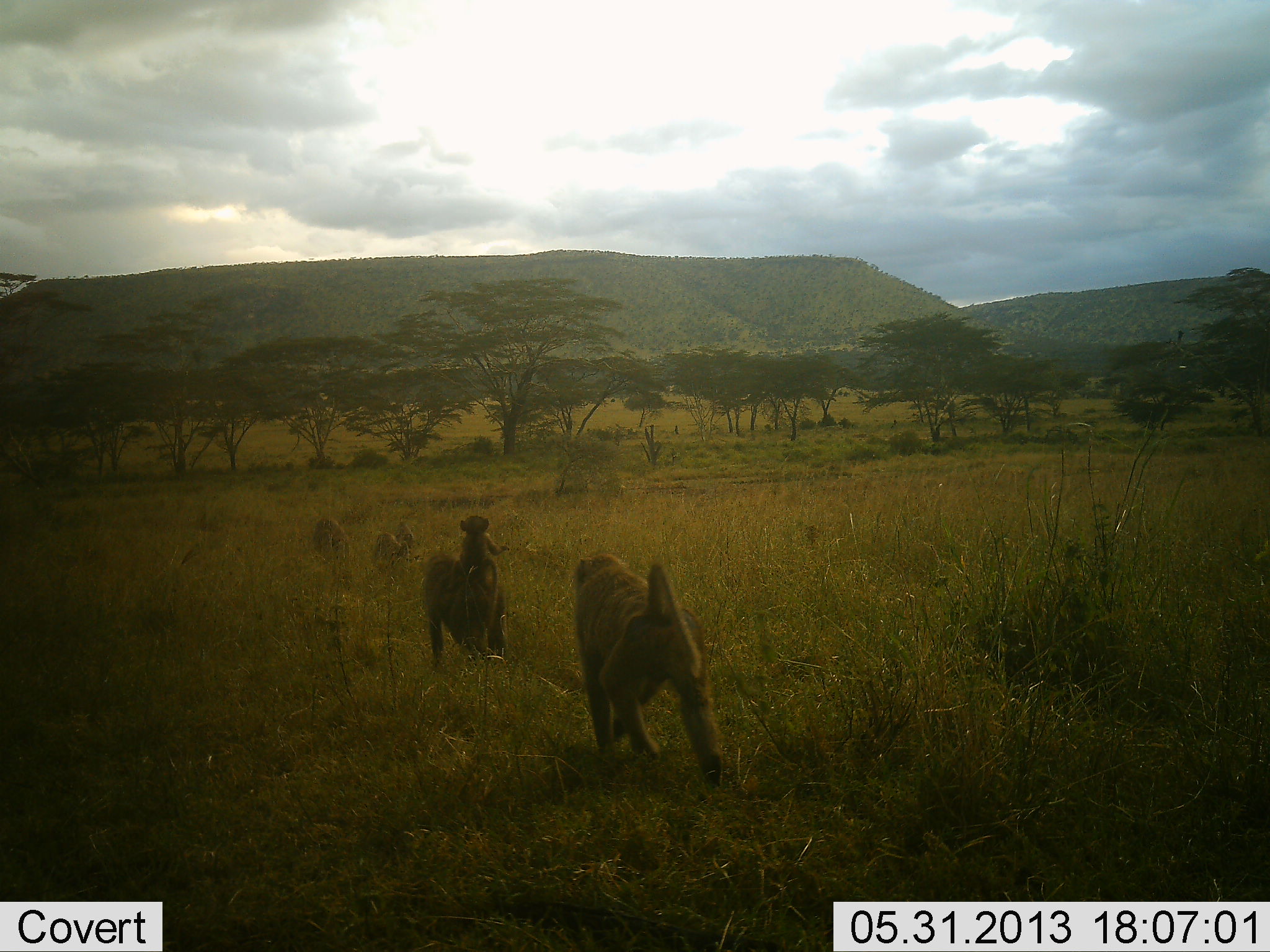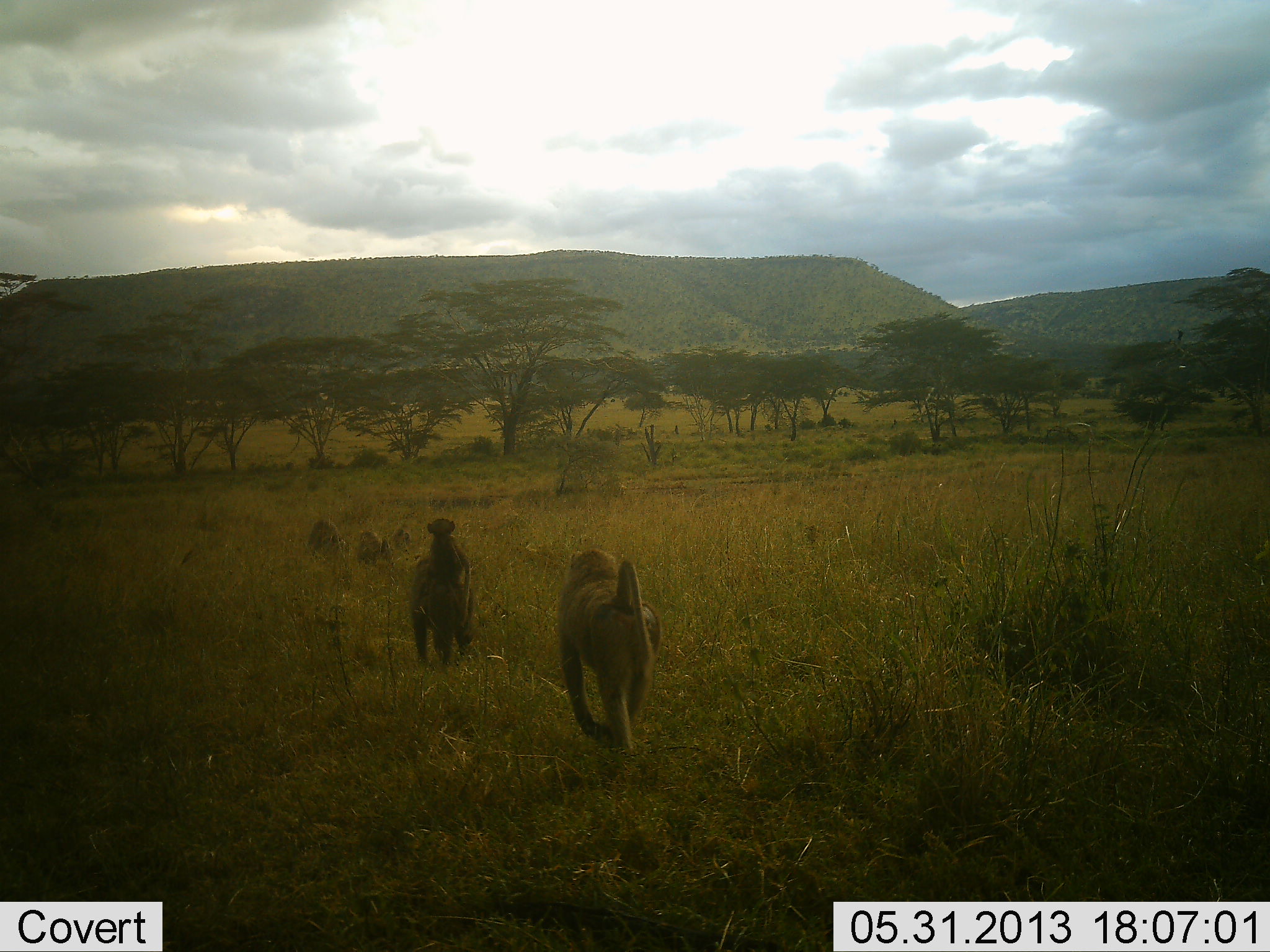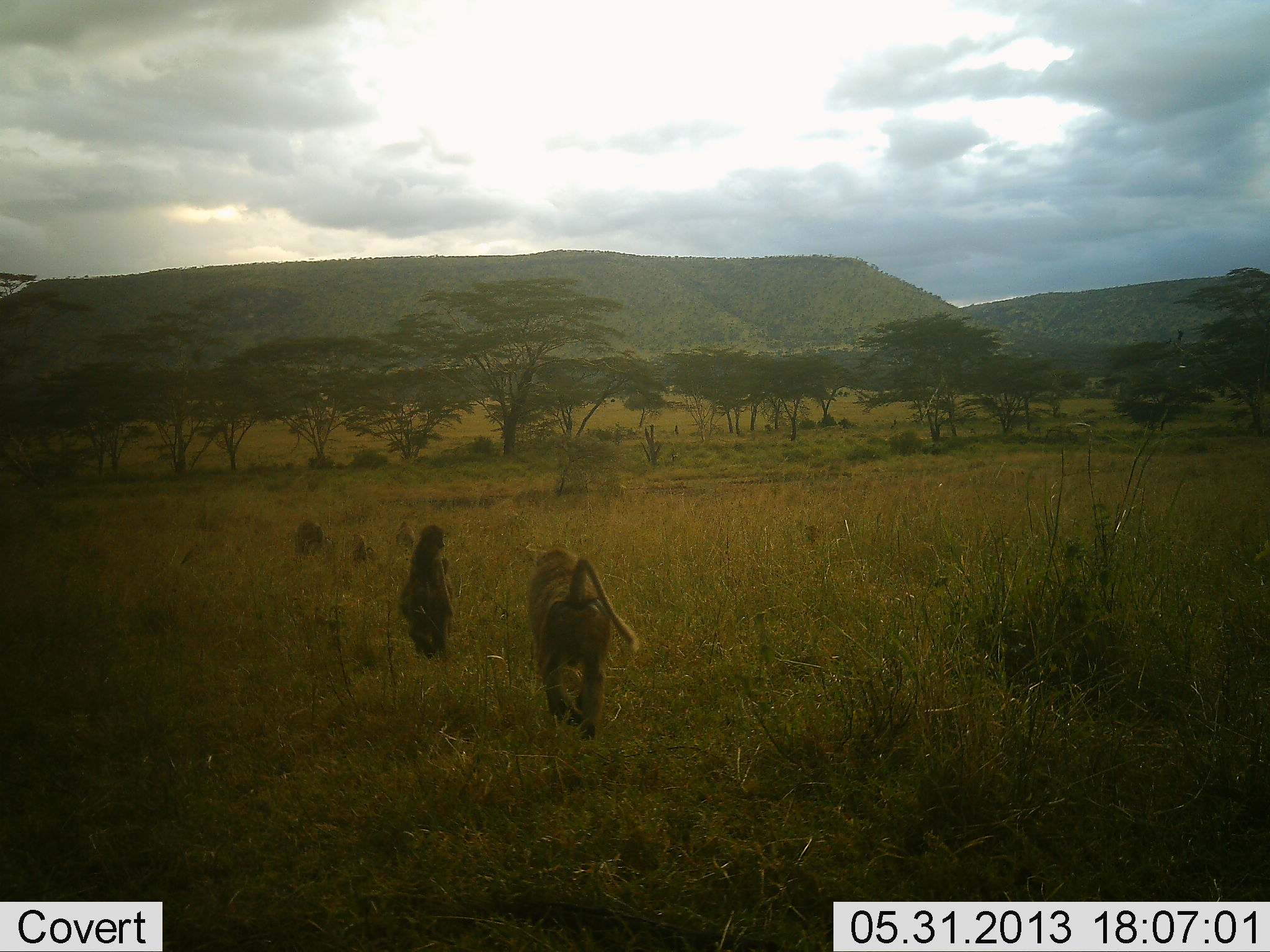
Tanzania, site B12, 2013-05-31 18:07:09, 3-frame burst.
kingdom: Animalia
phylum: Chordata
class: Mammalia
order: Primates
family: Cercopithecidae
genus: Papio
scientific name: Papio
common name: baboon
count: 5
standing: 0%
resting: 5%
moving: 100%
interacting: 0%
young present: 86%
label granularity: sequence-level